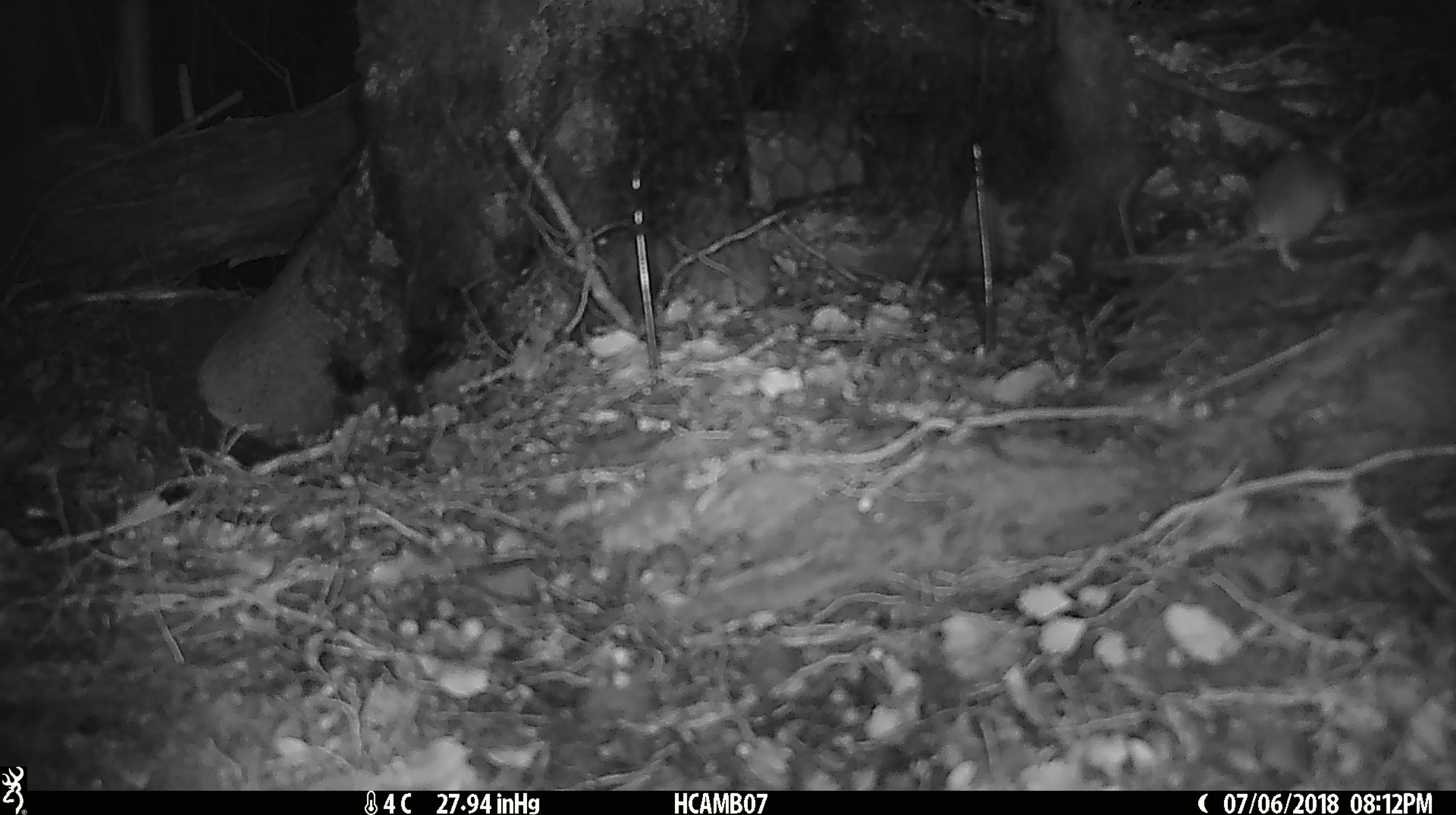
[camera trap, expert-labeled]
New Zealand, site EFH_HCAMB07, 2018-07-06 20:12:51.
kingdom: Animalia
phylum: Chordata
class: Mammalia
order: Rodentia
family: Muridae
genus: Mus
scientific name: Mus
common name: mouse